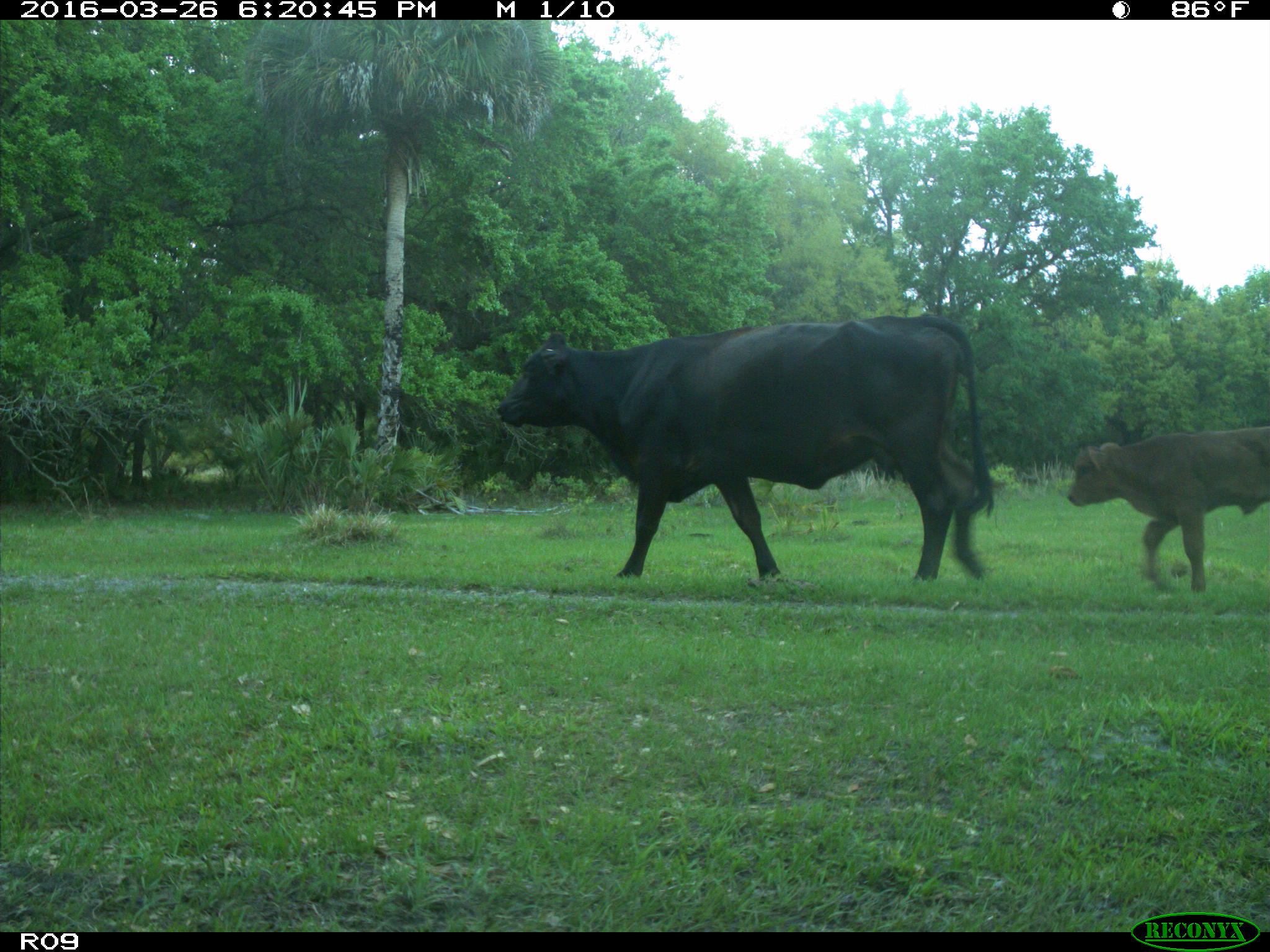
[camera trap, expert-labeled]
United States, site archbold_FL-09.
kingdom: Animalia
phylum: Chordata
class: Mammalia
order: Artiodactyla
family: Bovidae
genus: Bos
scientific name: Bos taurus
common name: domestic cow